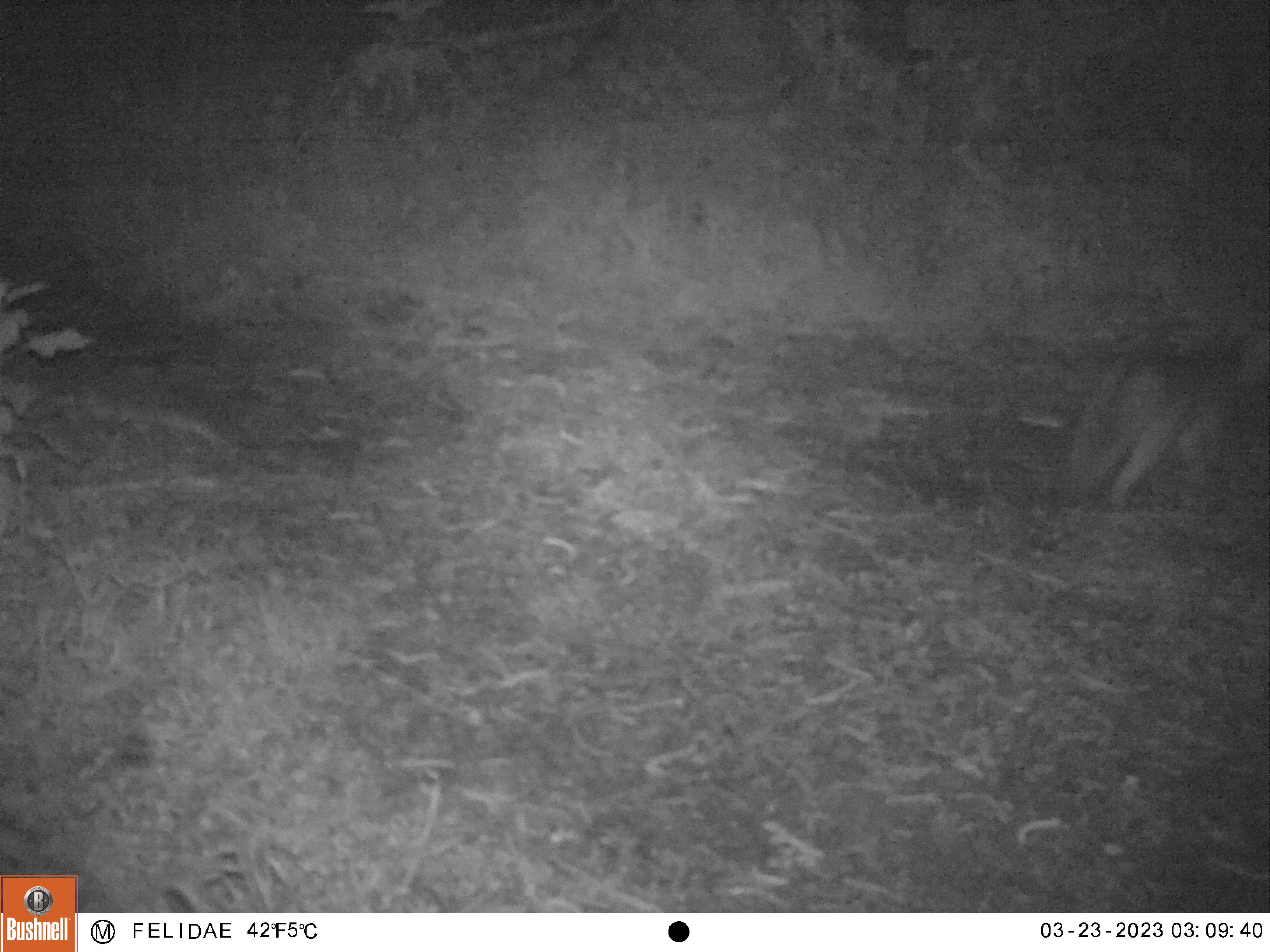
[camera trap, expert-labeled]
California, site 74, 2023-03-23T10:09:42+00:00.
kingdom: Animalia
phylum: Chordata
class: Mammalia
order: Carnivora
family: Canidae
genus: Urocyon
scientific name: Urocyon cinereoargenteus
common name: gray fox